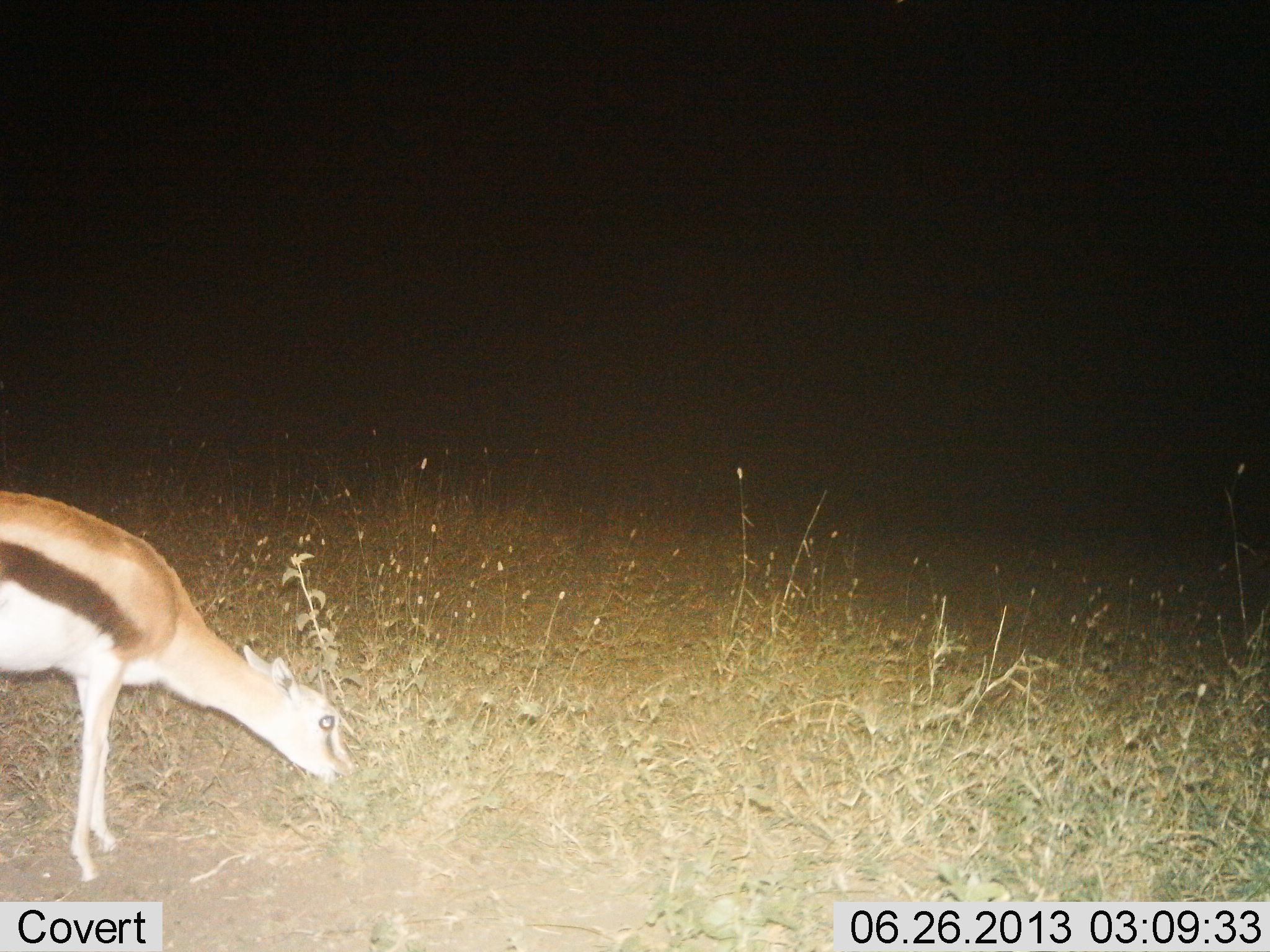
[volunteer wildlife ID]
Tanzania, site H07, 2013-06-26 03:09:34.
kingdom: Animalia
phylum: Chordata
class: Mammalia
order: Artiodactyla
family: Bovidae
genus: Eudorcas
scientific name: Eudorcas thomsonii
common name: thomson's gazelle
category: gazellethomsons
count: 1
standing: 12%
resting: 0%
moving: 0%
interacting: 0%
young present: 3%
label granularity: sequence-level